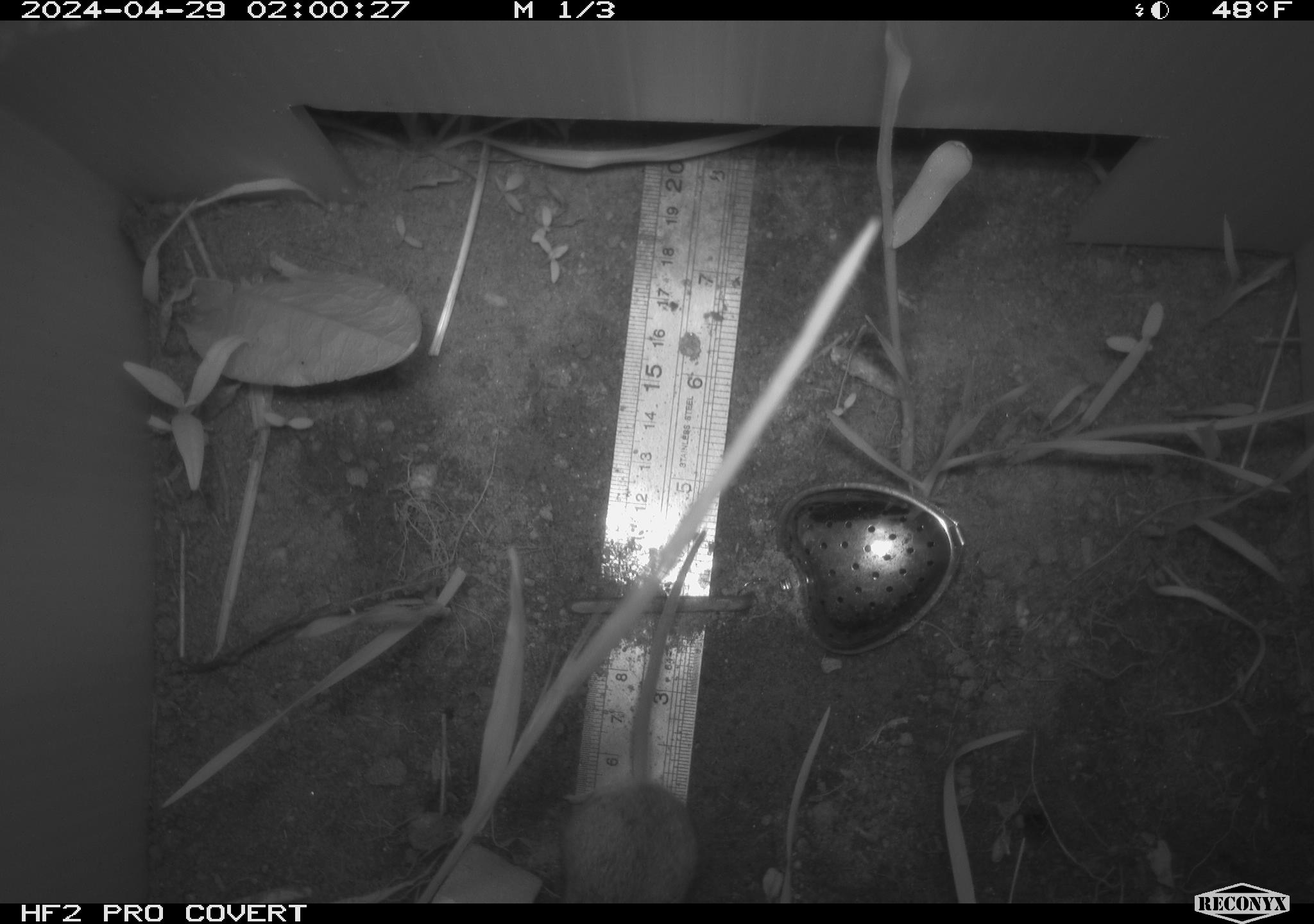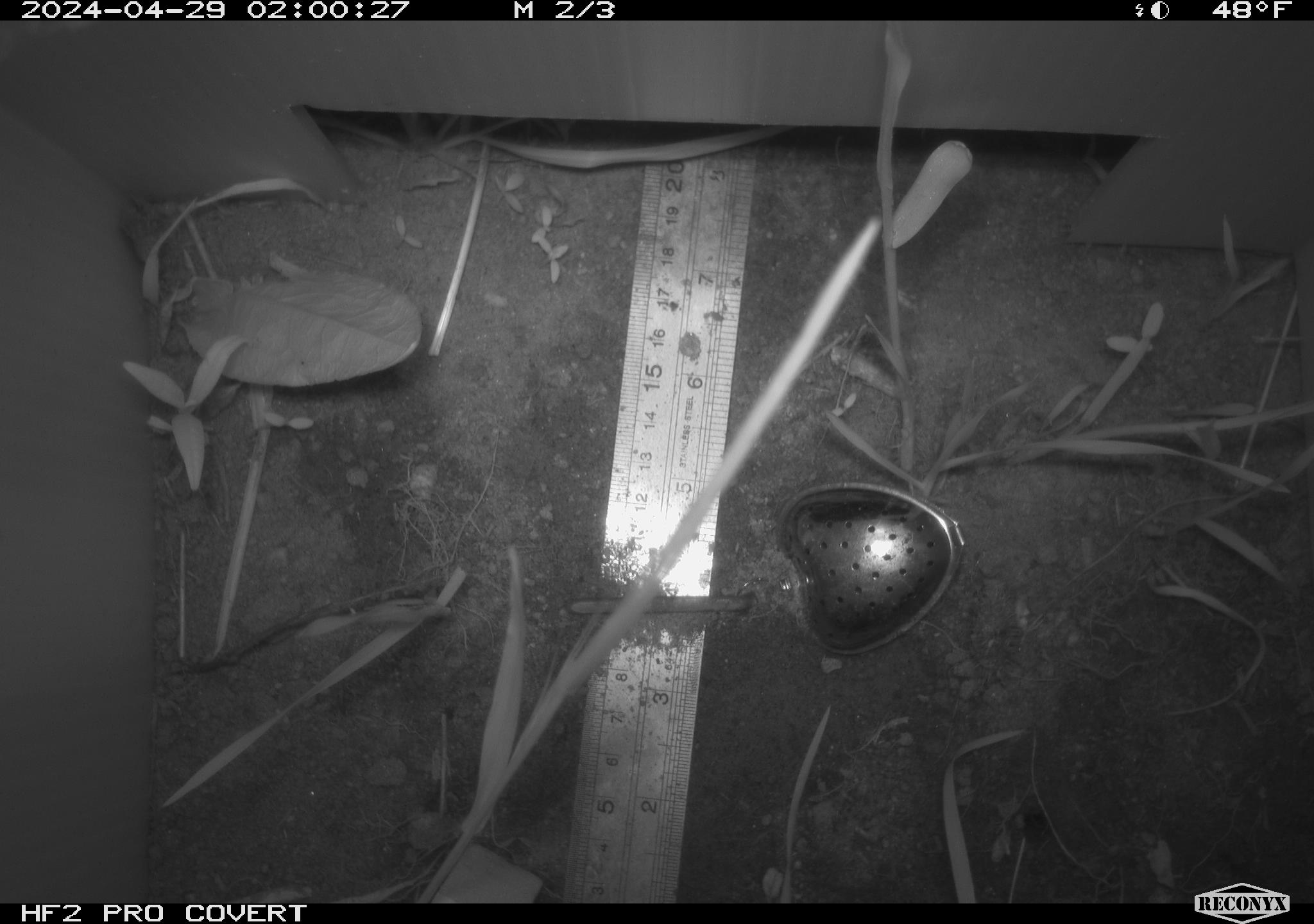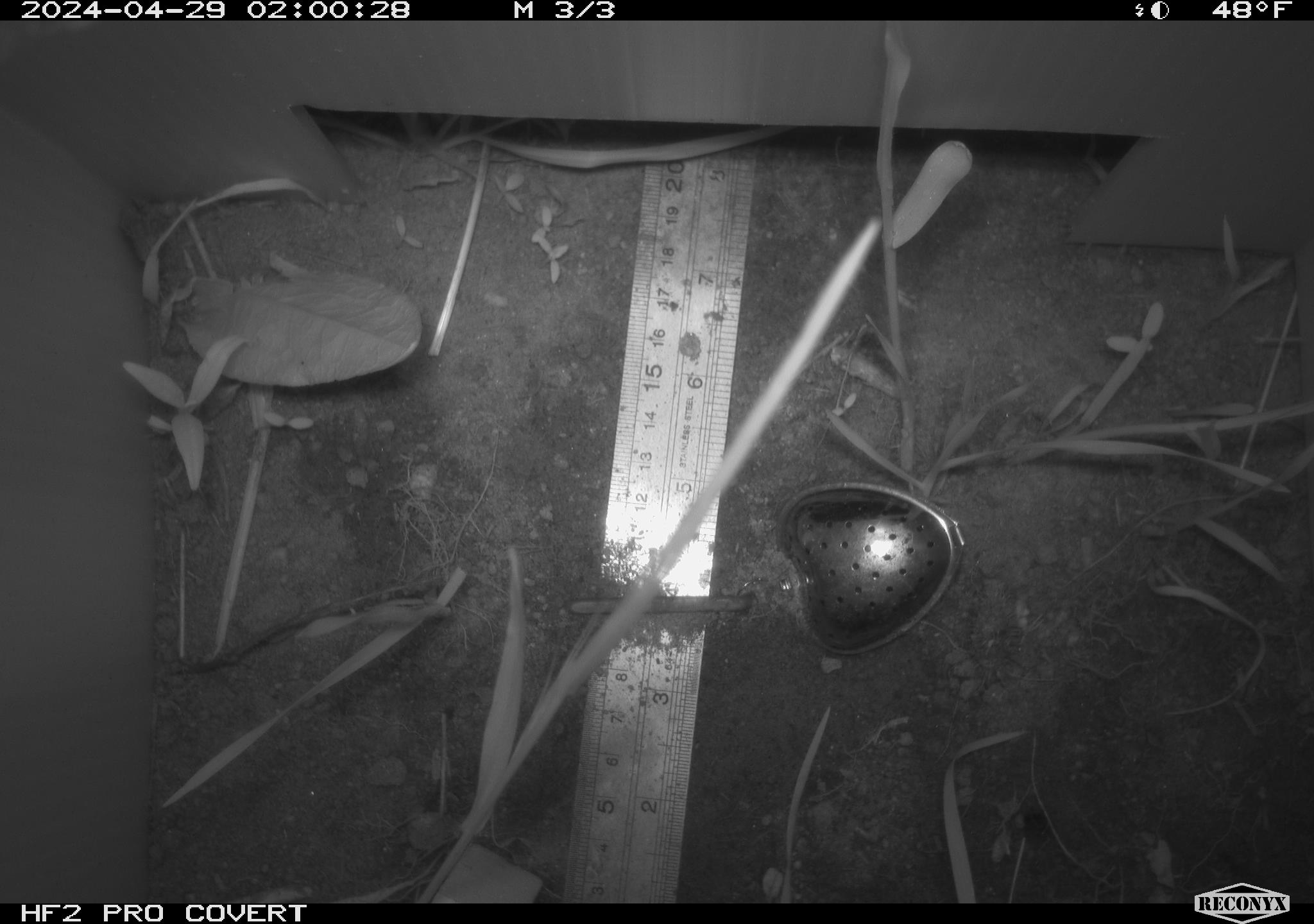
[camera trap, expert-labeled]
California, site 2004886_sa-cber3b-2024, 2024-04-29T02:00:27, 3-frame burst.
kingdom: Animalia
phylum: Chordata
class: Mammalia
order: Rodentia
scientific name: Rodentia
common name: mouse species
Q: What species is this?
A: Mouse species (Rodentia).